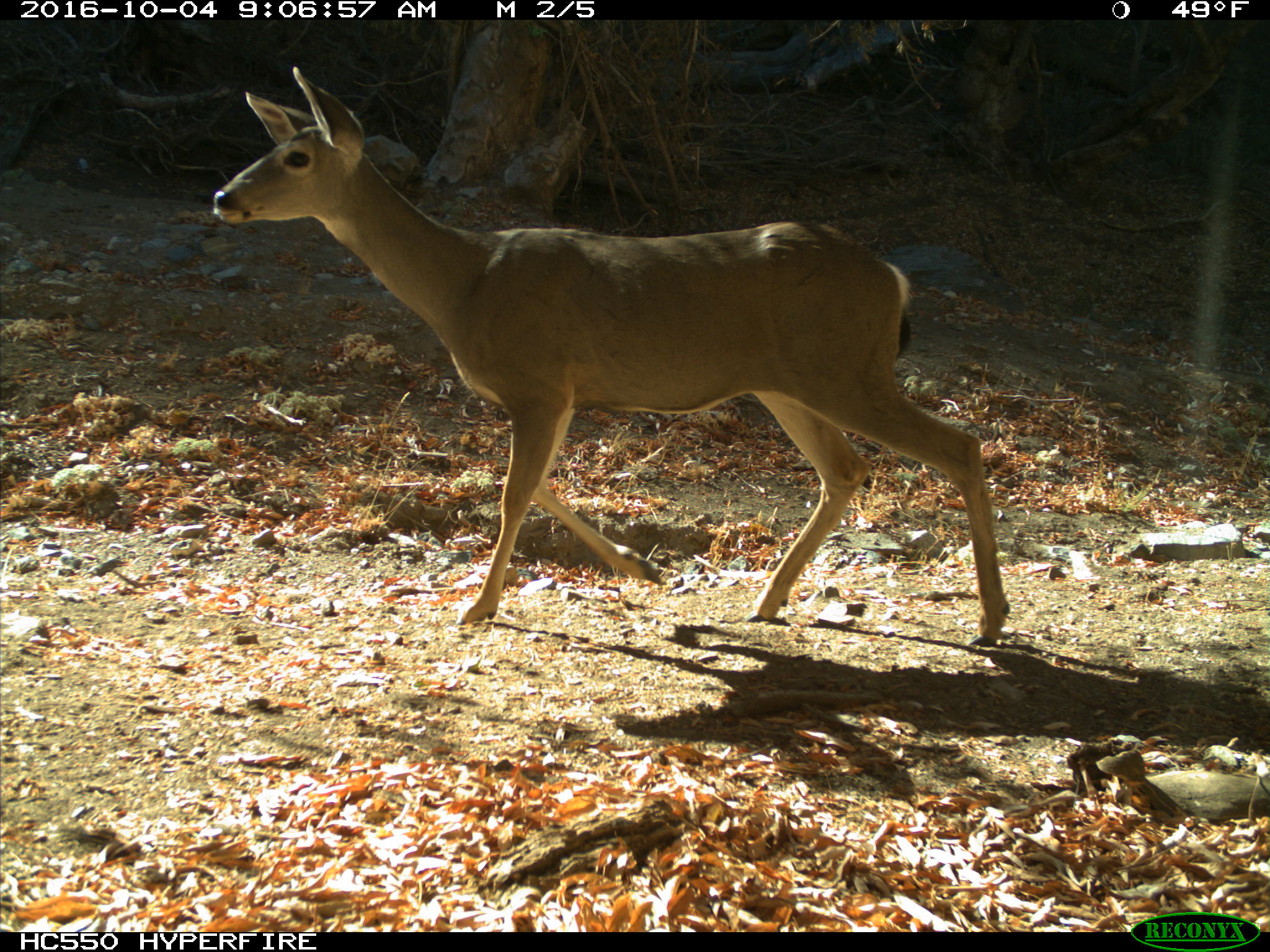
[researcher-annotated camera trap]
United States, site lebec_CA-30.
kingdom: Animalia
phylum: Chordata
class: Mammalia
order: Artiodactyla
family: Cervidae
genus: Odocoileus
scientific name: Odocoileus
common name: deer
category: unidentified deer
Unidentified deer (deer) (Odocoileus).